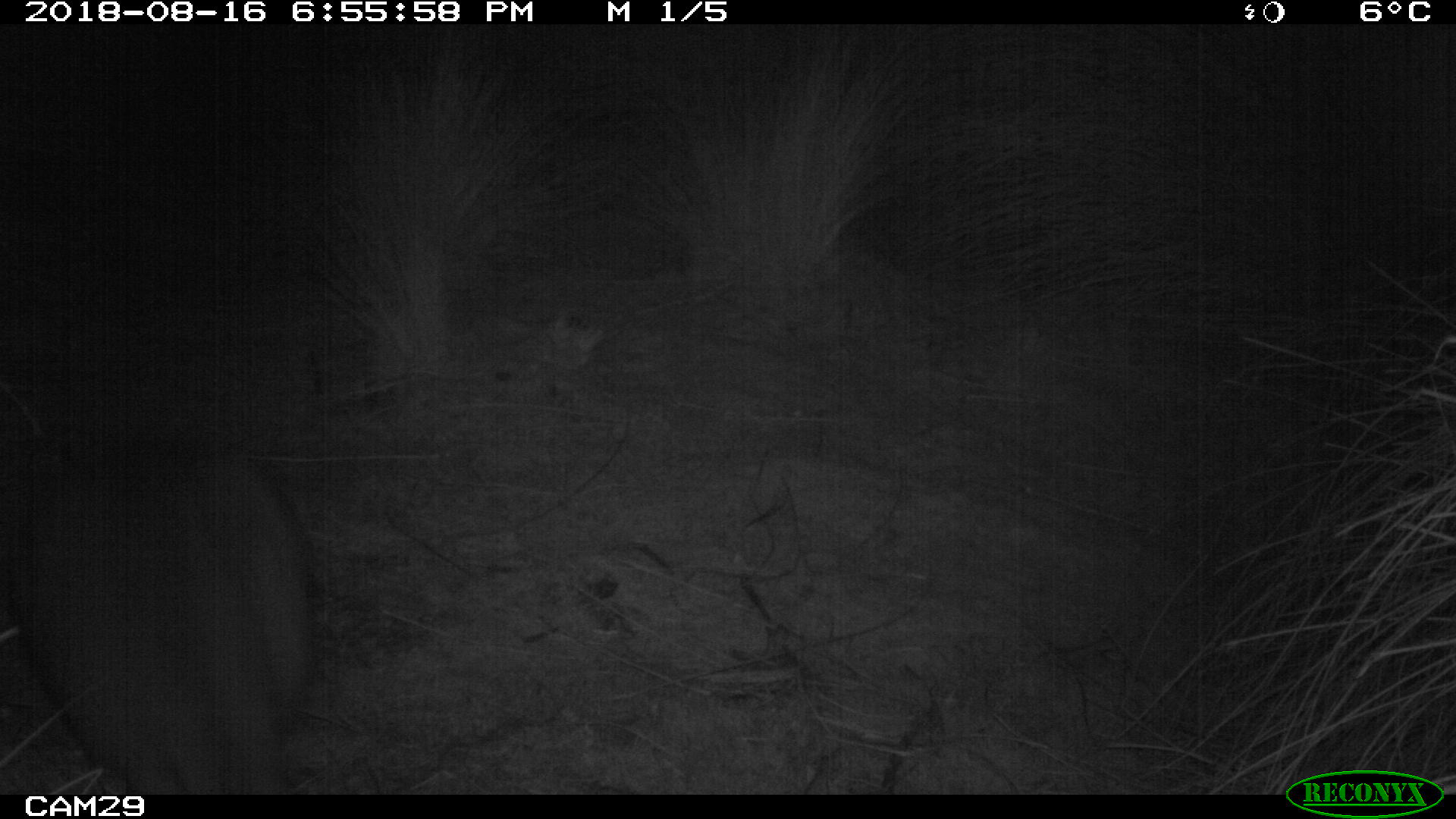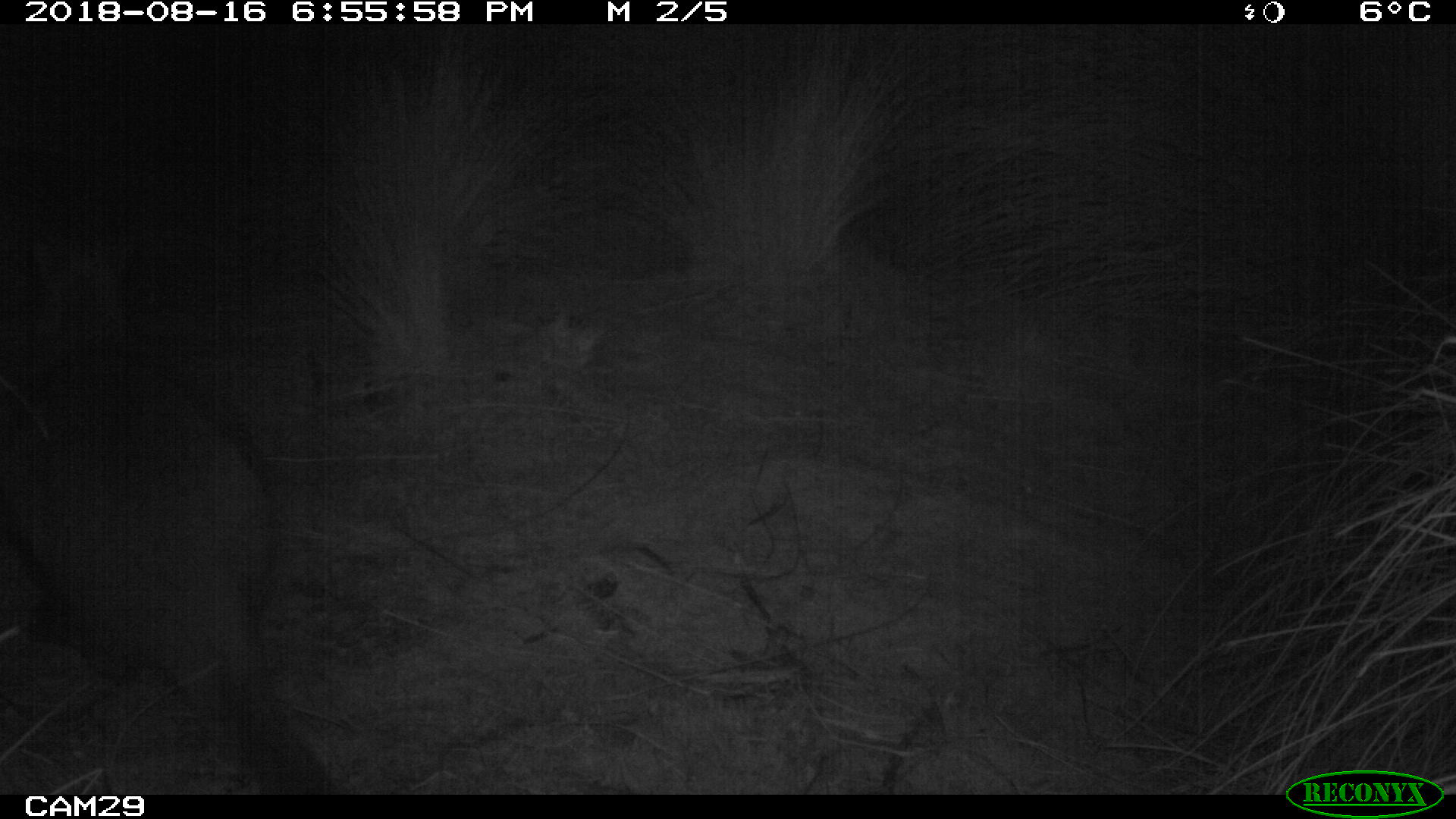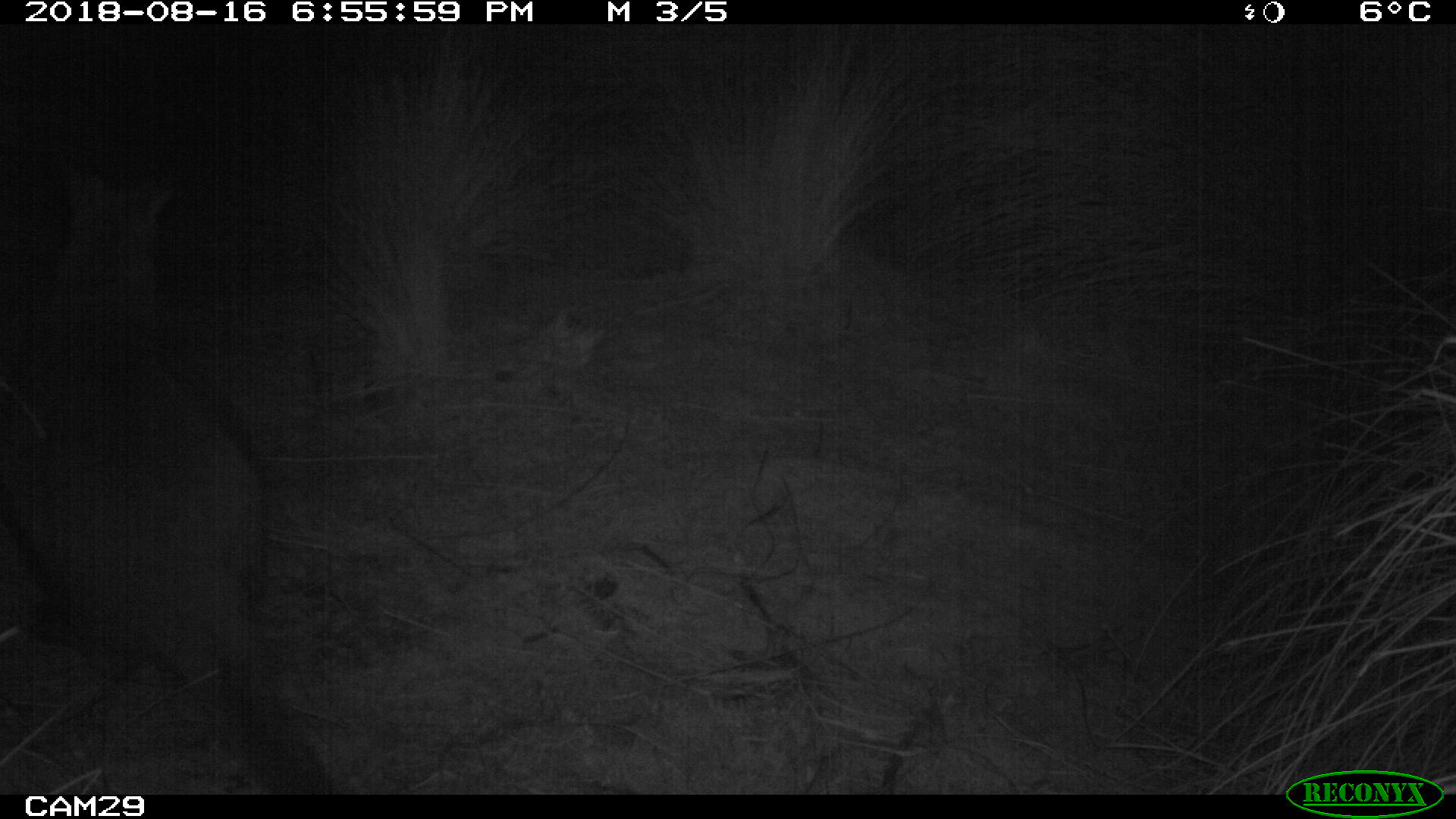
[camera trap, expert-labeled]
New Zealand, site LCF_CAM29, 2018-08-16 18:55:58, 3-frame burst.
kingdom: Animalia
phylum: Chordata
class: Mammalia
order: Diprotodontia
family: Macropodidae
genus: Notamacropus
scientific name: Notamacropus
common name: wallaby